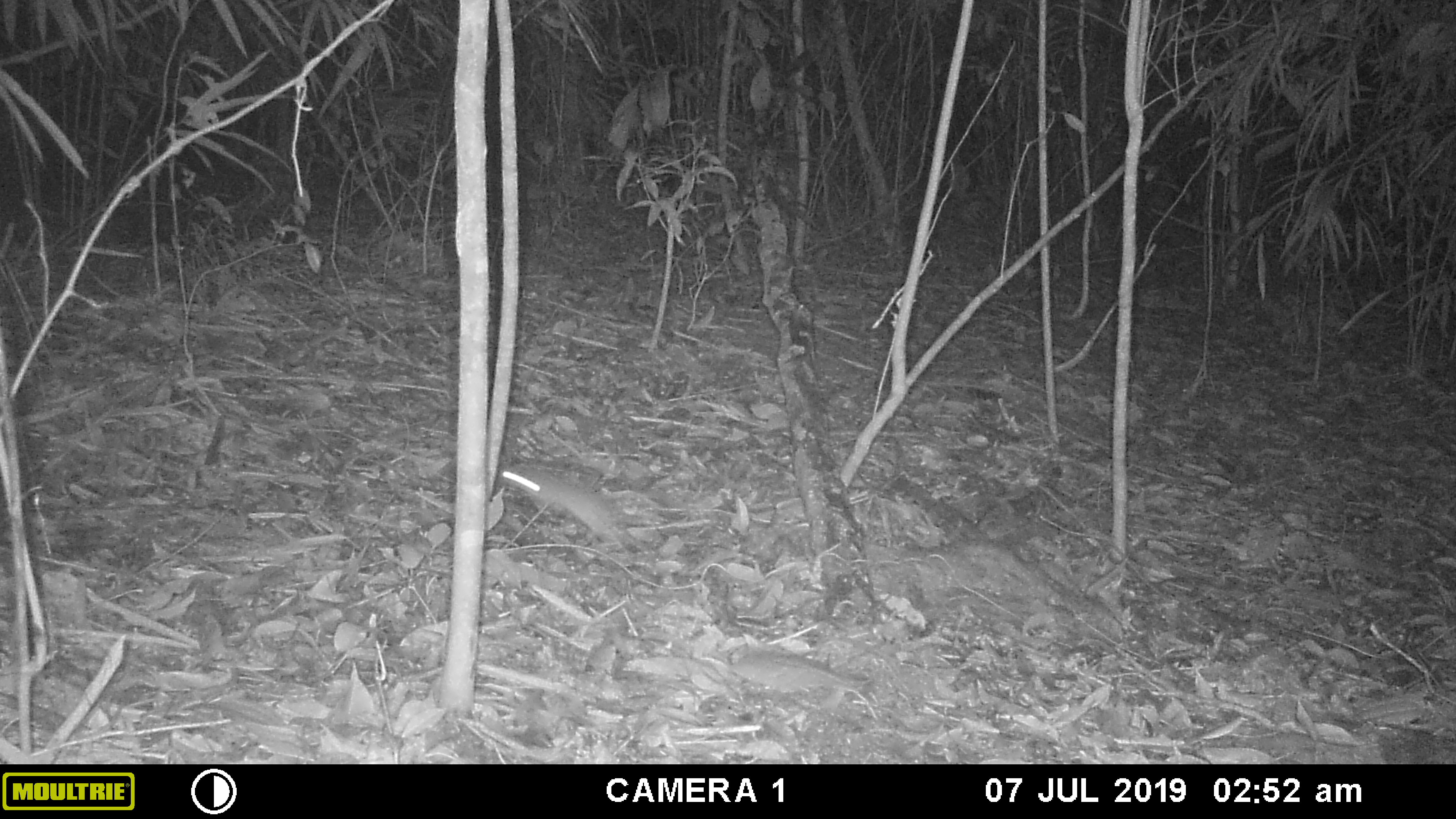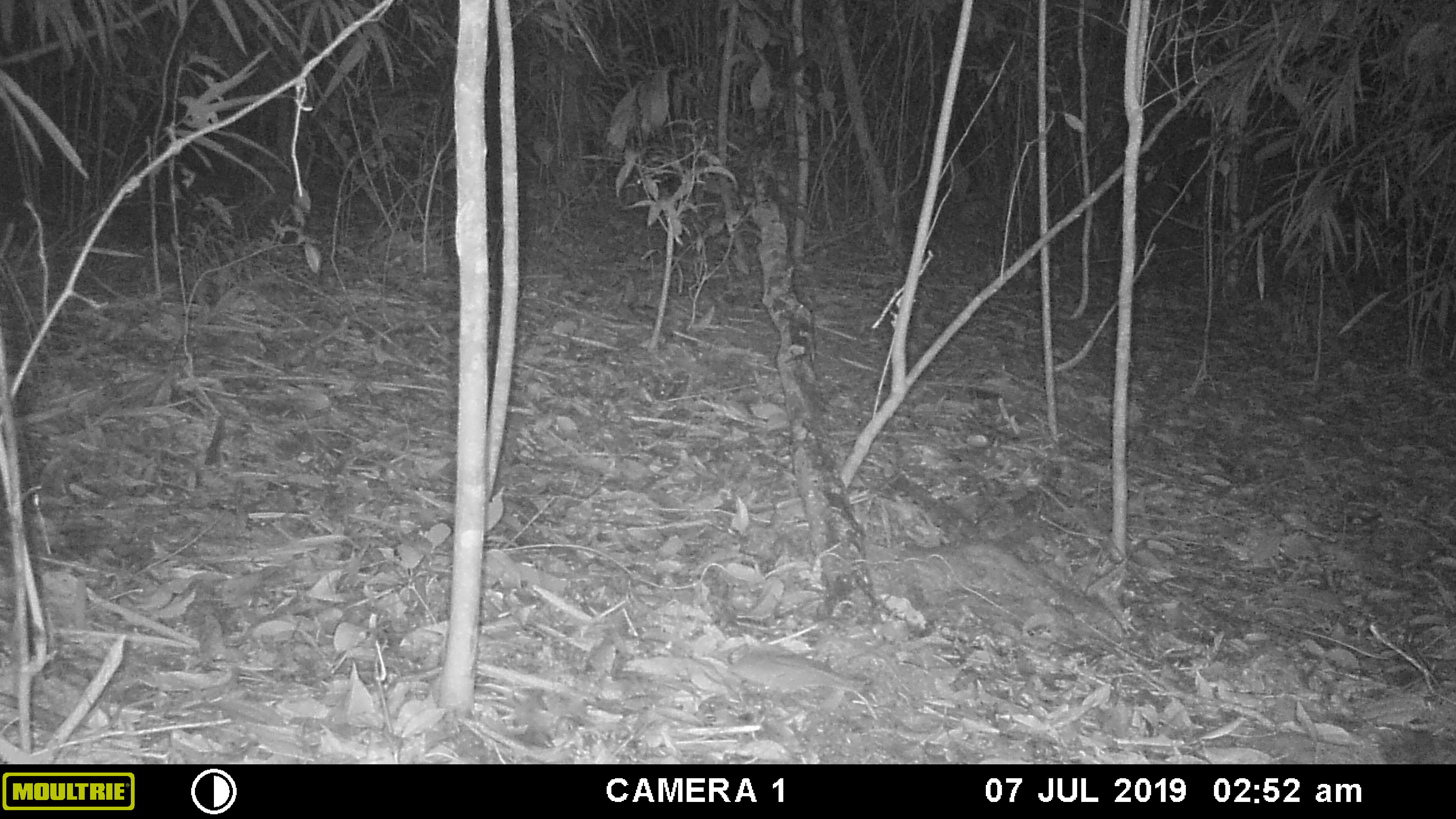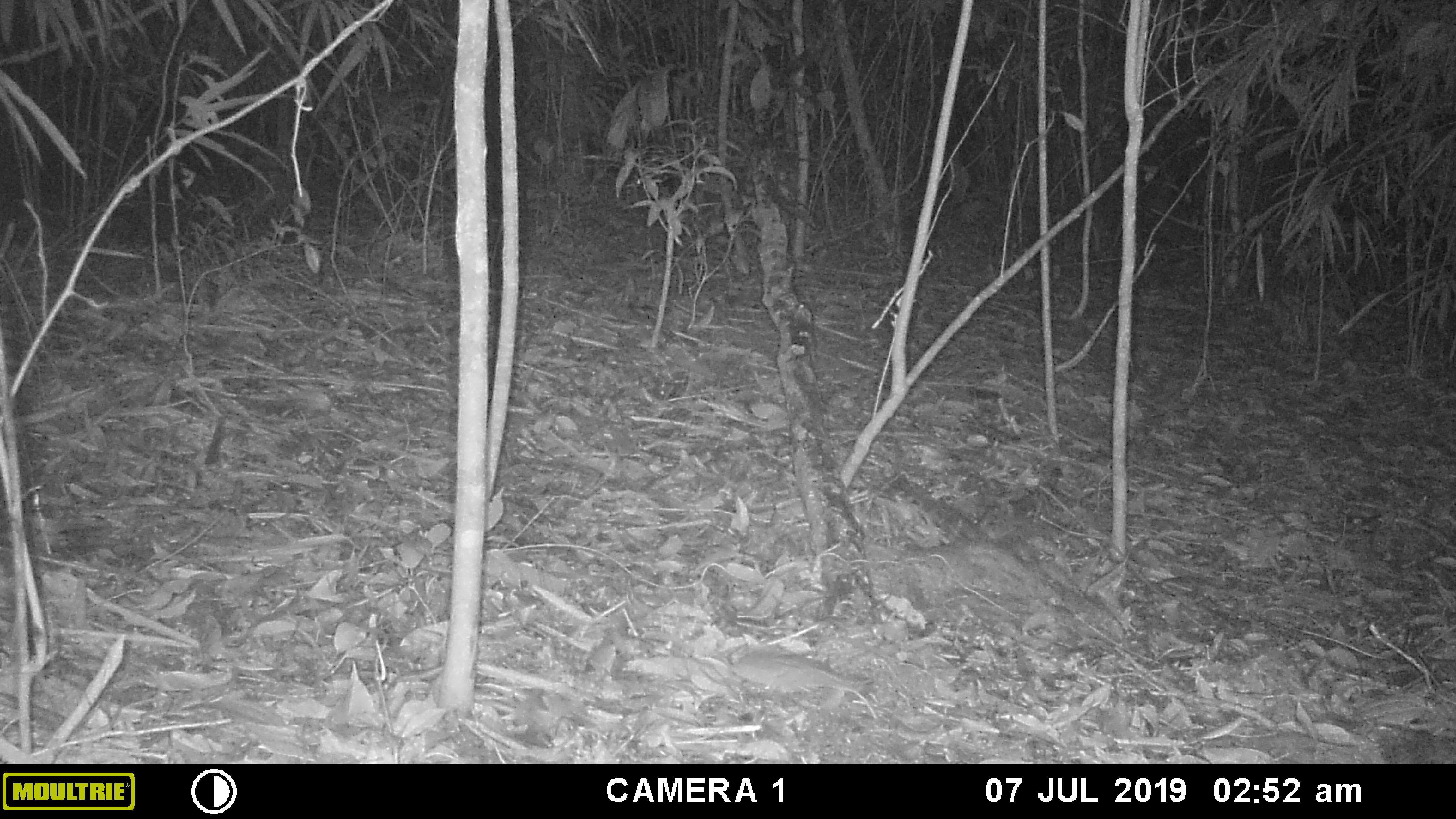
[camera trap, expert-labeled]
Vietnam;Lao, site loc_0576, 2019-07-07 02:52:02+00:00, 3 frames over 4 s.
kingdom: Animalia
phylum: Chordata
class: Mammalia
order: Rodentia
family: Muridae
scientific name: Muridae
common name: old-world mice and rats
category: unidentified murid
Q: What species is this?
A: Unidentified murid (old-world mice and rats) (Muridae).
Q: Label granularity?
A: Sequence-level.